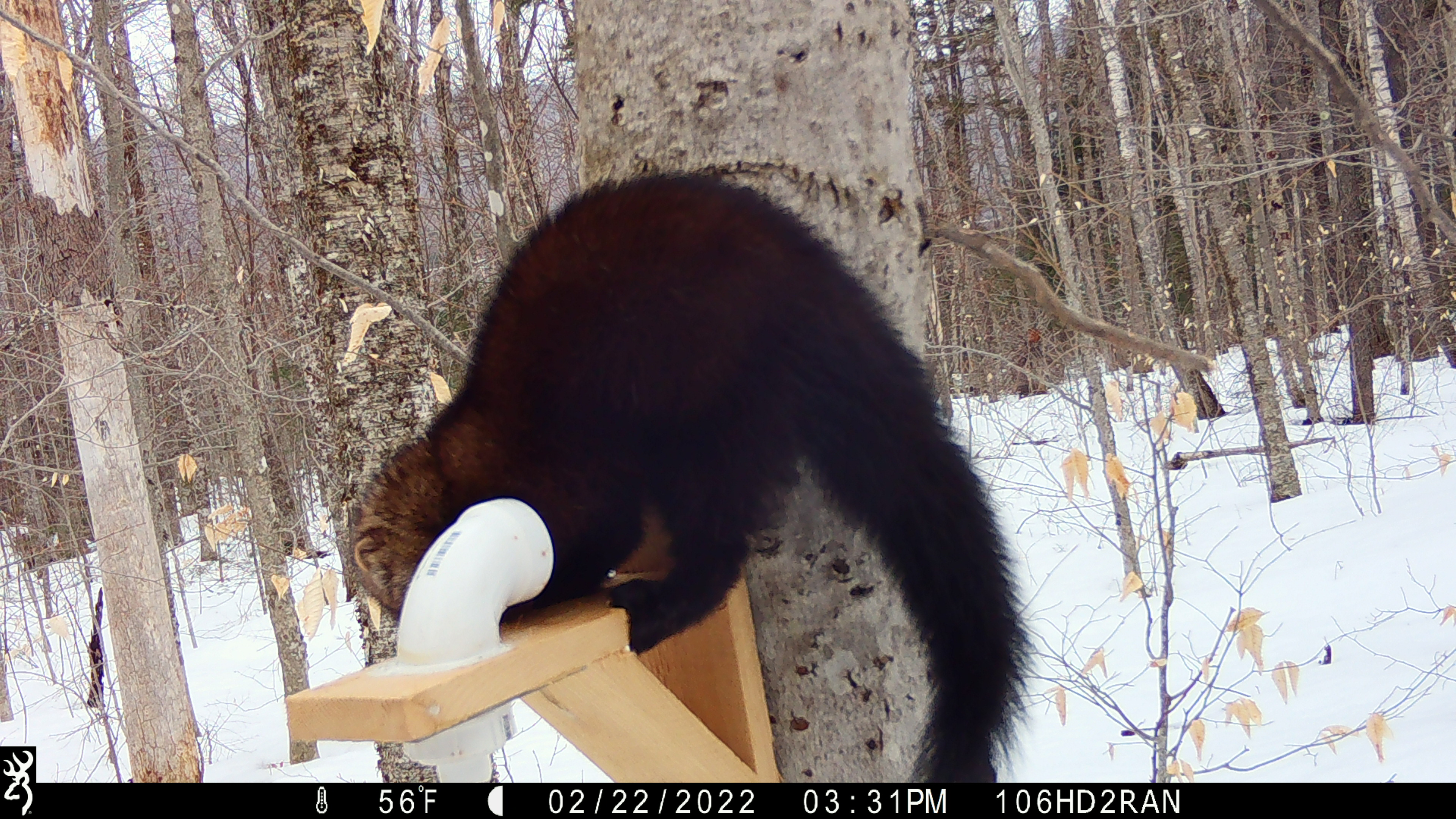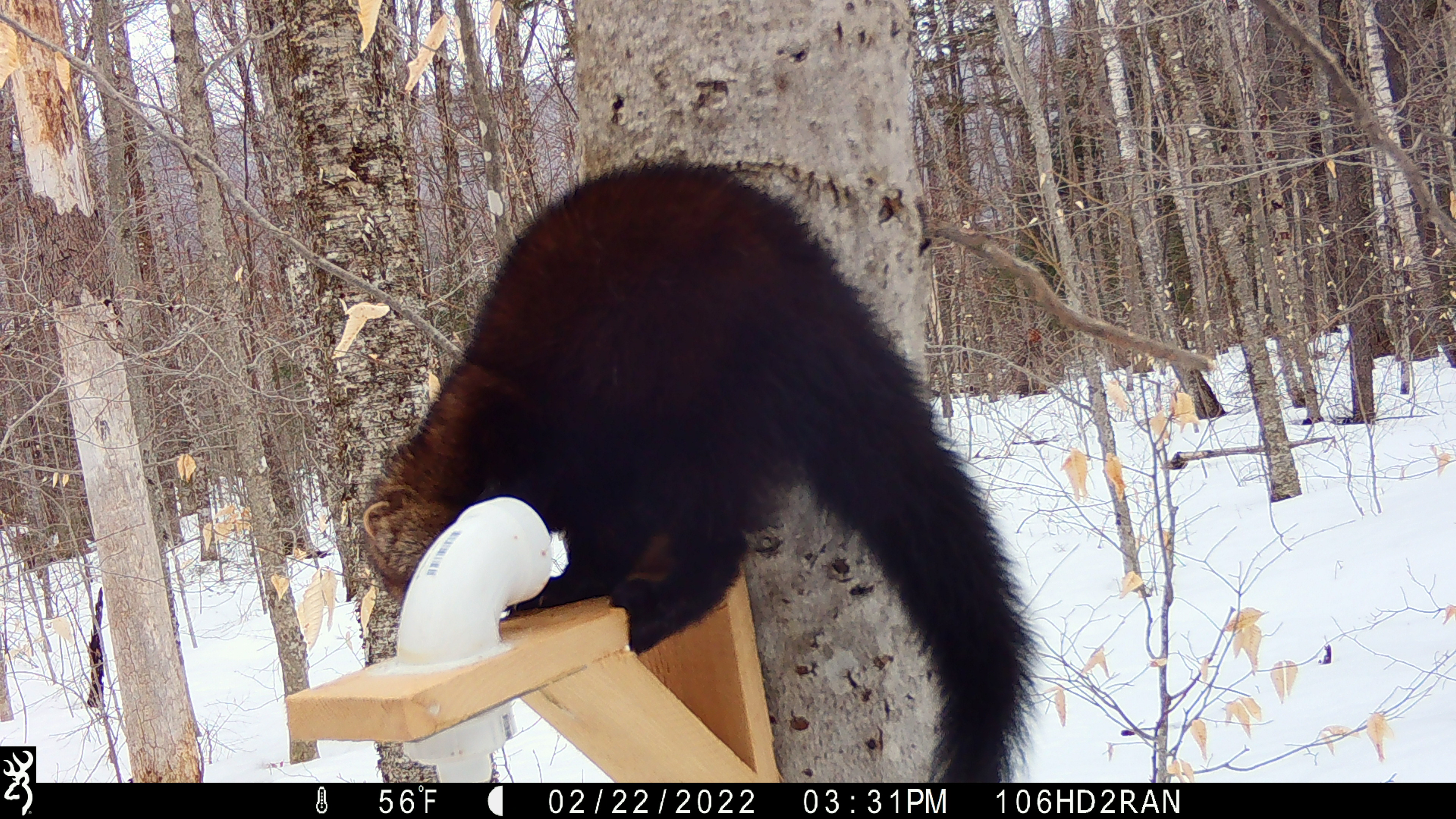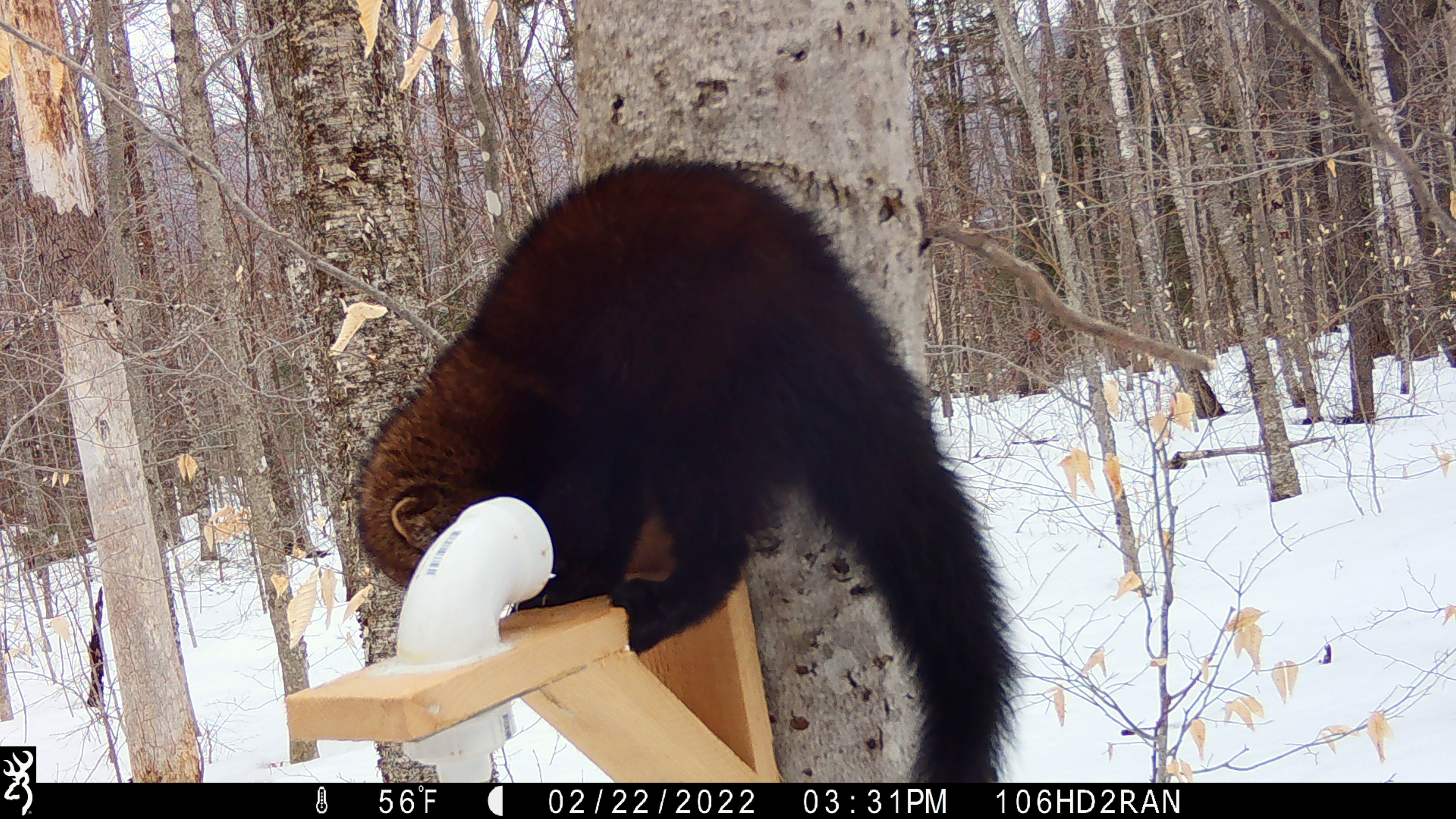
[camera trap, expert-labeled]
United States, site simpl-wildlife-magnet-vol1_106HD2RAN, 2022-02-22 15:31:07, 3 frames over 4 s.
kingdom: Animalia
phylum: Chordata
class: Mammalia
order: Carnivora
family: Mustelidae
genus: Pekania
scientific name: Pekania pennanti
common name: fisher